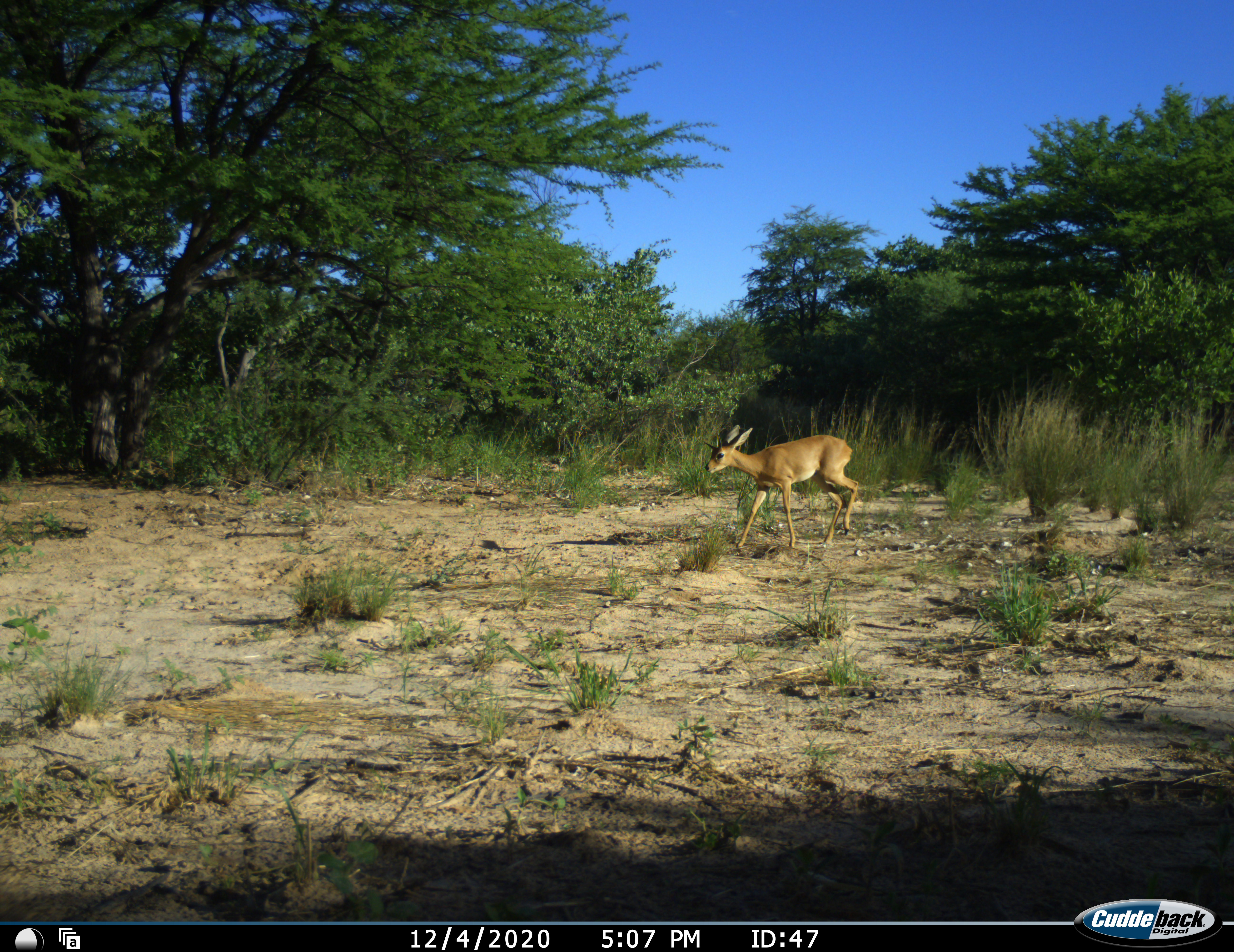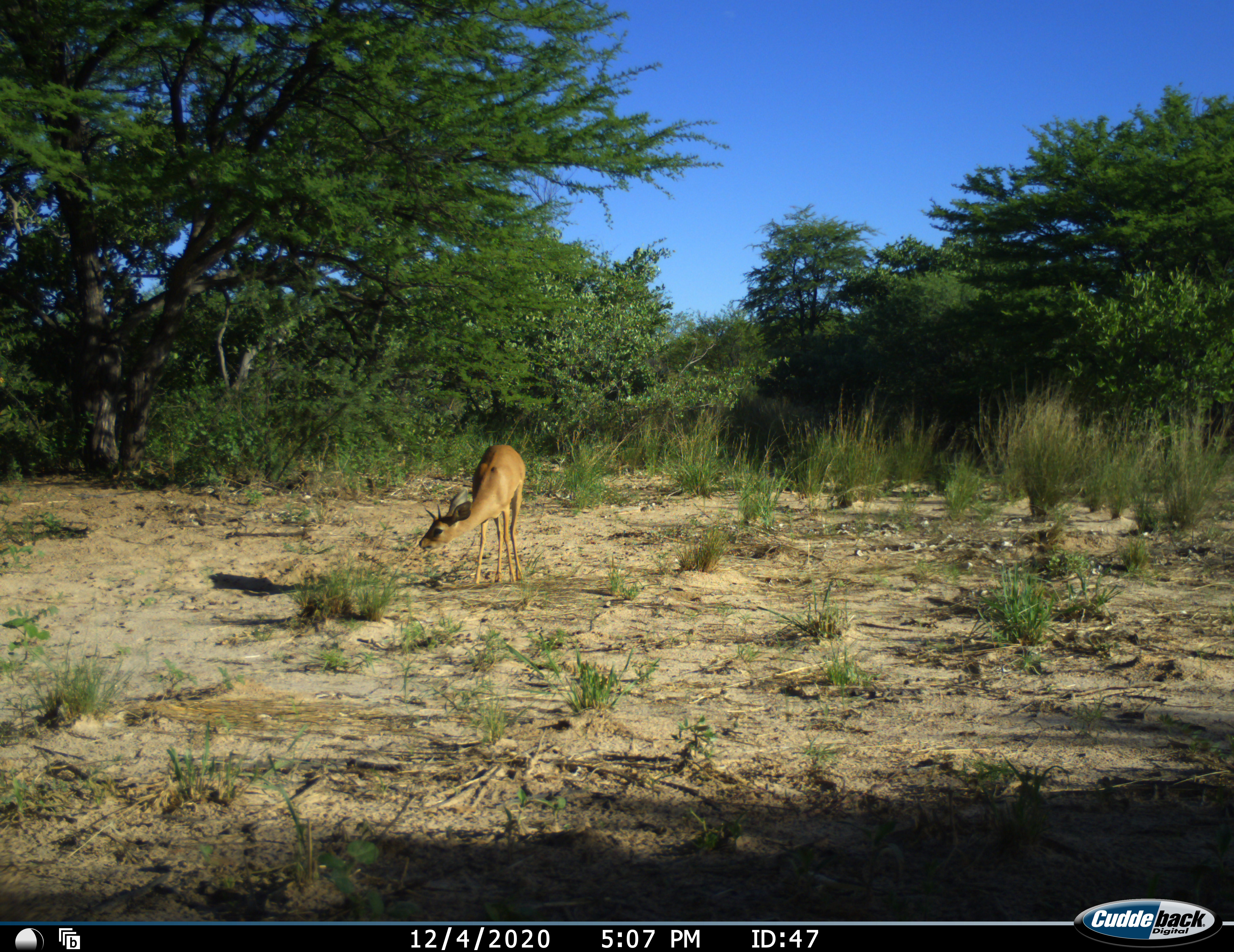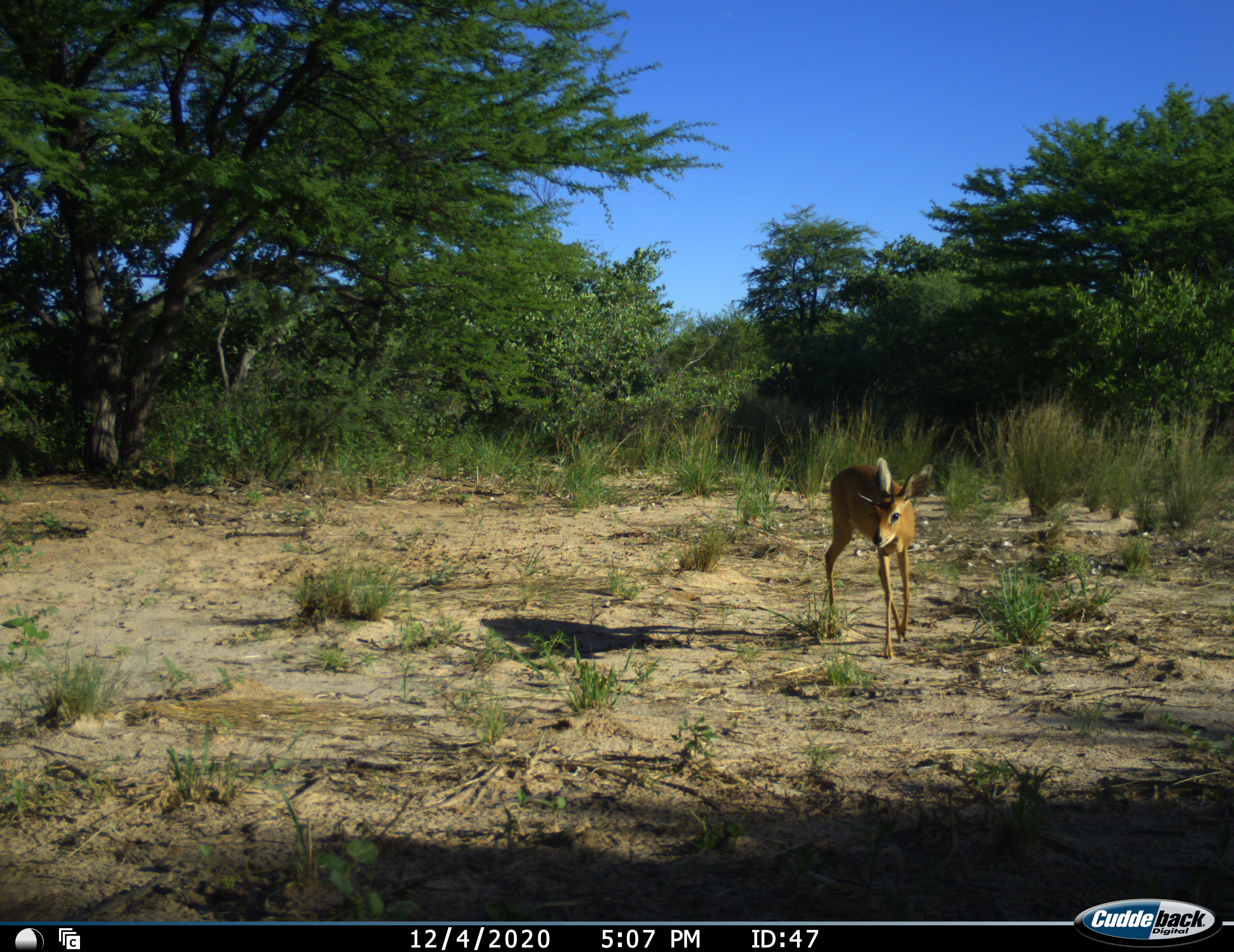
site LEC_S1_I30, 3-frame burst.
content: unidentified animal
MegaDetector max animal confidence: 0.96